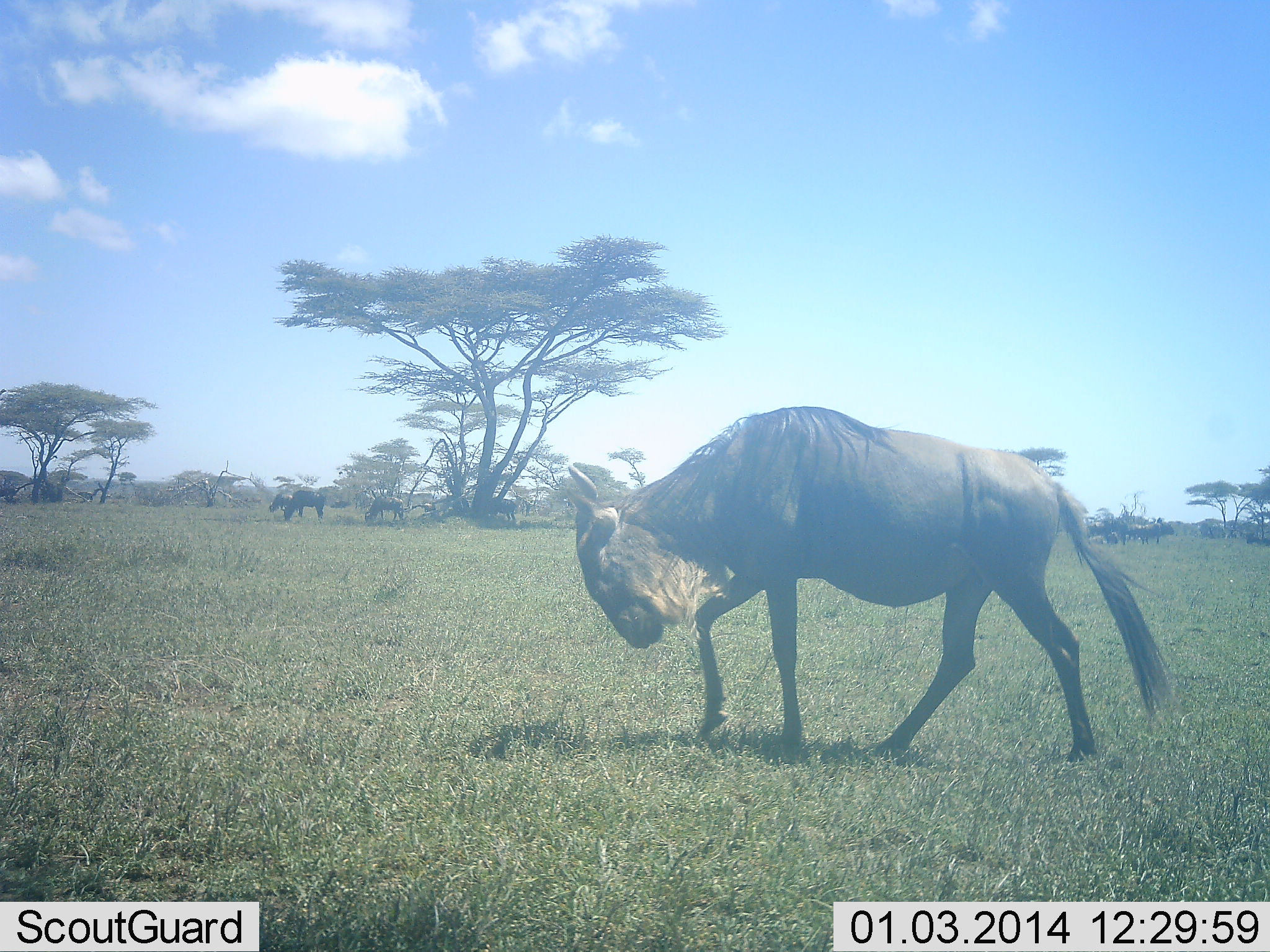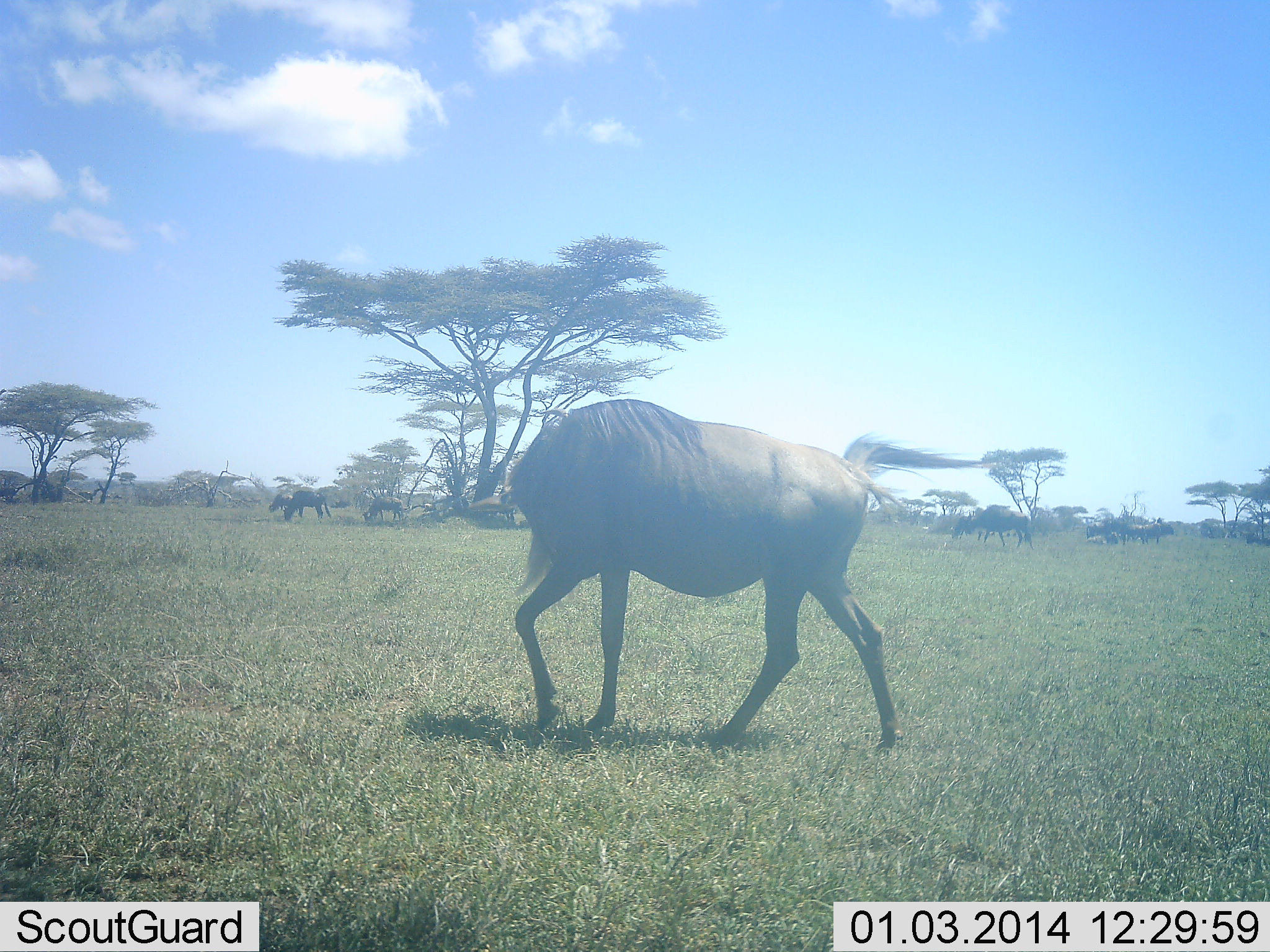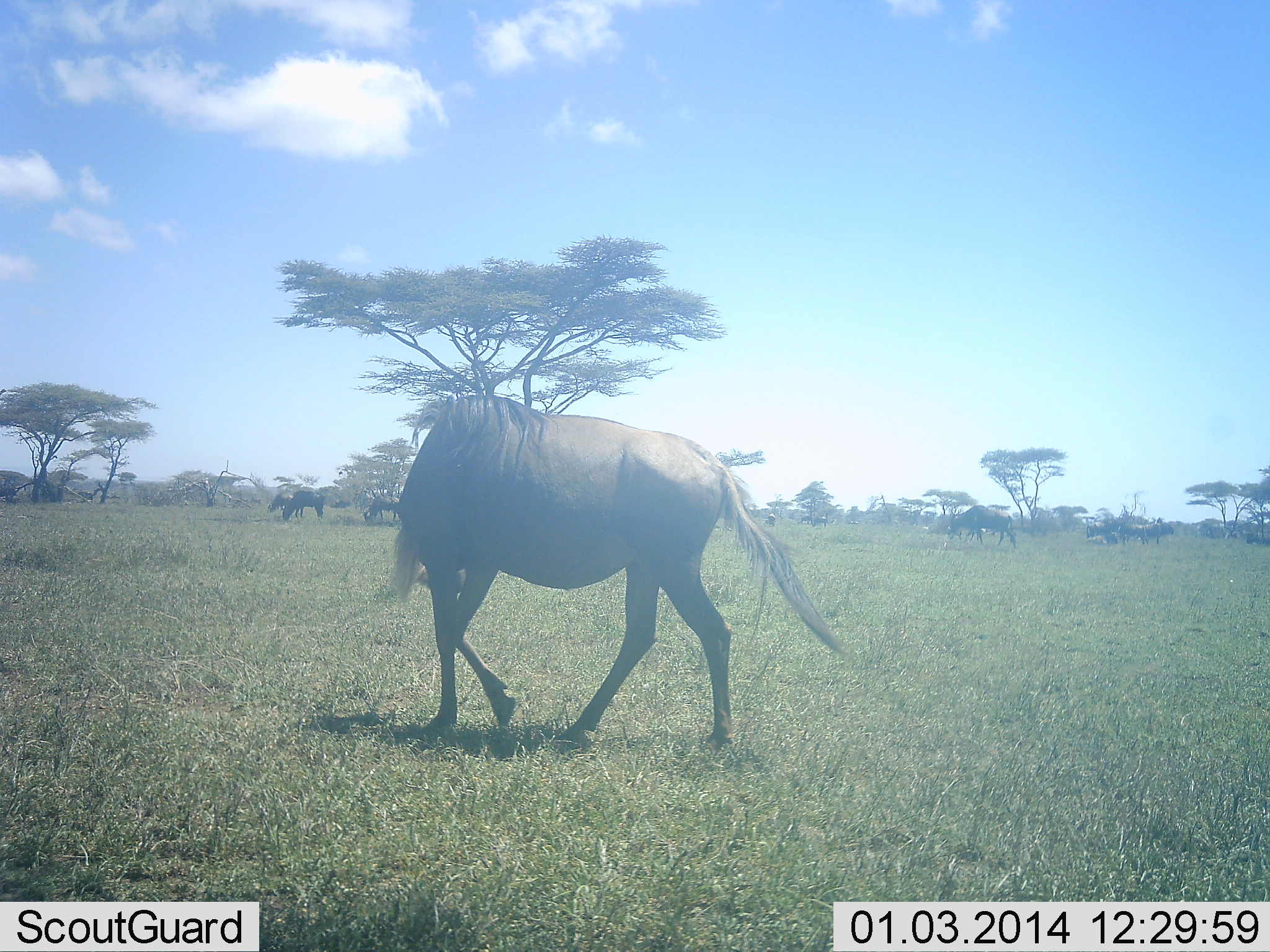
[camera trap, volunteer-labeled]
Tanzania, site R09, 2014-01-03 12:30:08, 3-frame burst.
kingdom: Animalia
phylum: Chordata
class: Mammalia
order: Artiodactyla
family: Bovidae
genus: Connochaetes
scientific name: Connochaetes taurinus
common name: blue wildebeest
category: wildebeest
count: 8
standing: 60%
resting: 0%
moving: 80%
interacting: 0%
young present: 0%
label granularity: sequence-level